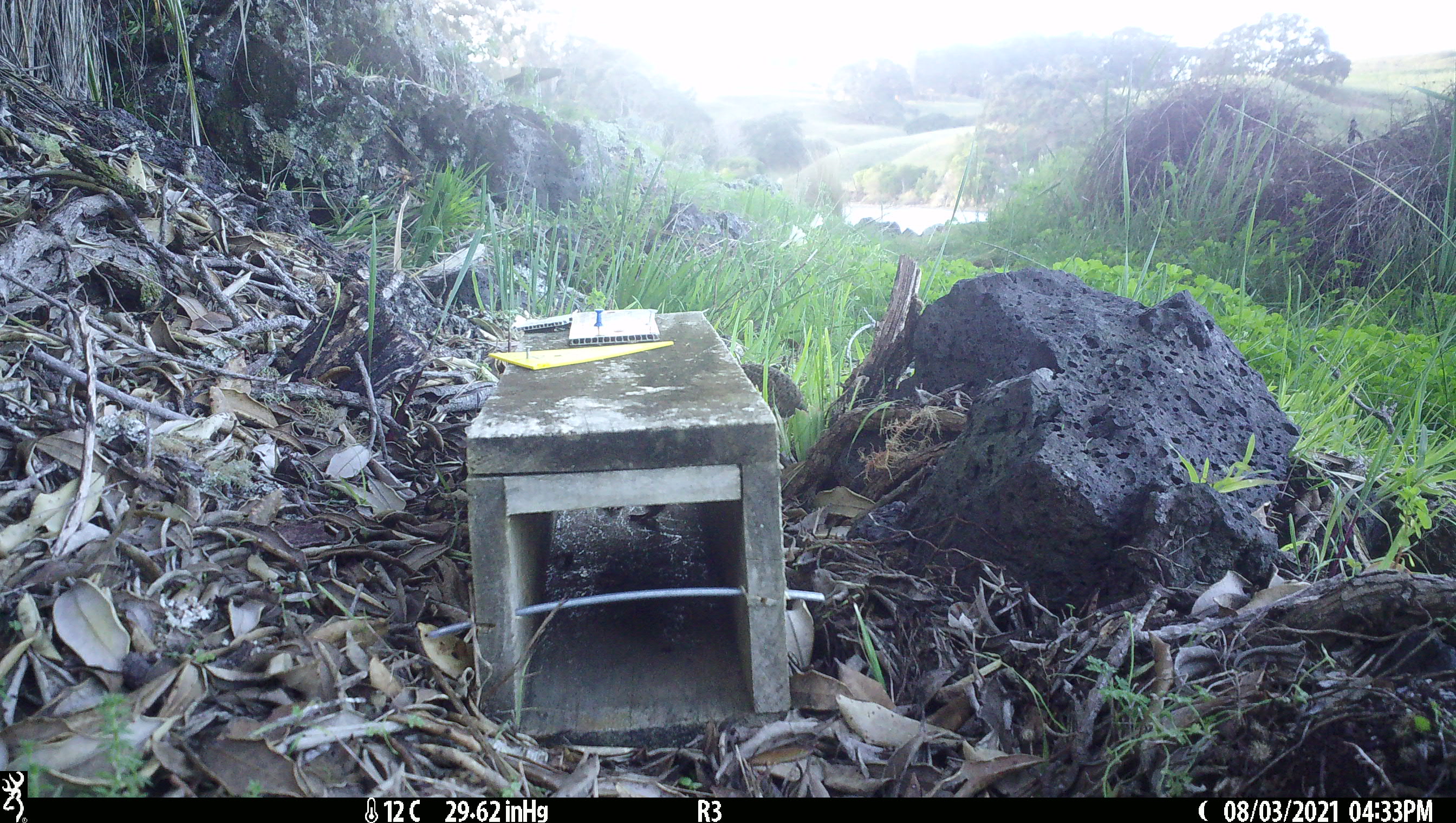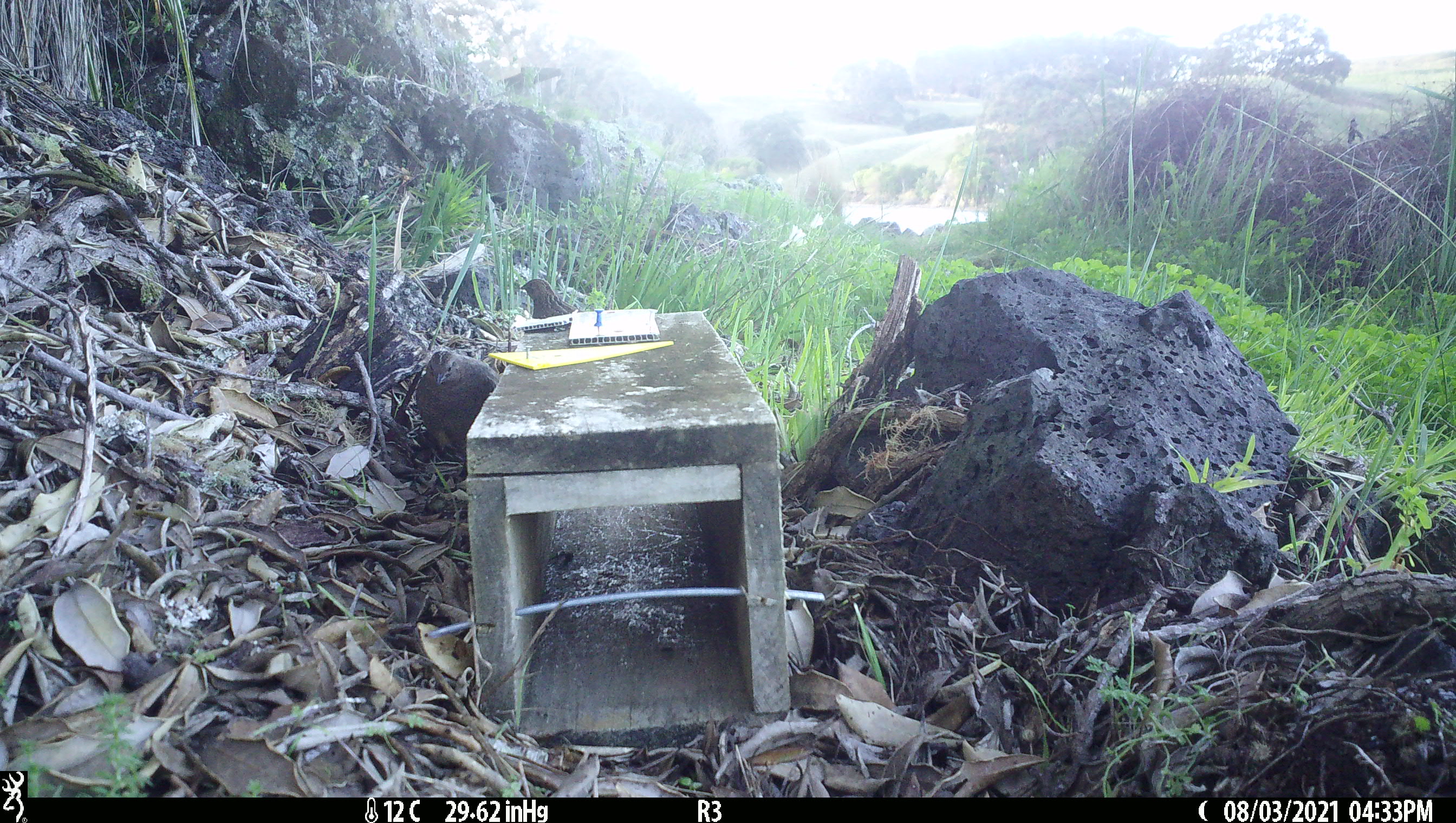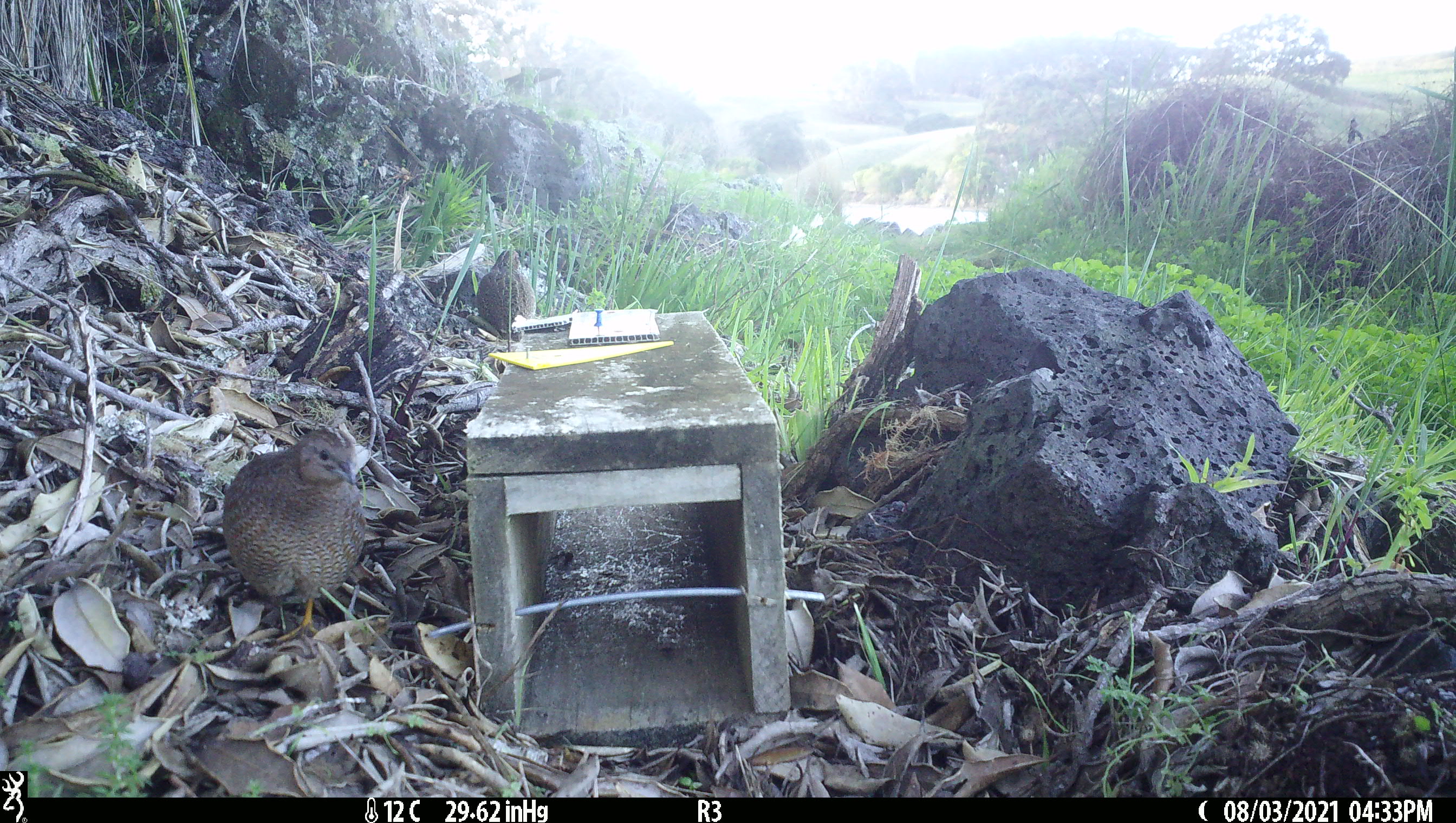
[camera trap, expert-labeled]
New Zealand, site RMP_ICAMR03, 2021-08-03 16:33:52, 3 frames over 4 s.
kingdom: Animalia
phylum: Chordata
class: Aves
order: Galliformes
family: Phasianidae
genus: Synoicus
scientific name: Synoicus ypsilophorus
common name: brown quail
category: quail brown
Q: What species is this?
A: Quail brown (brown quail) (Synoicus ypsilophorus).